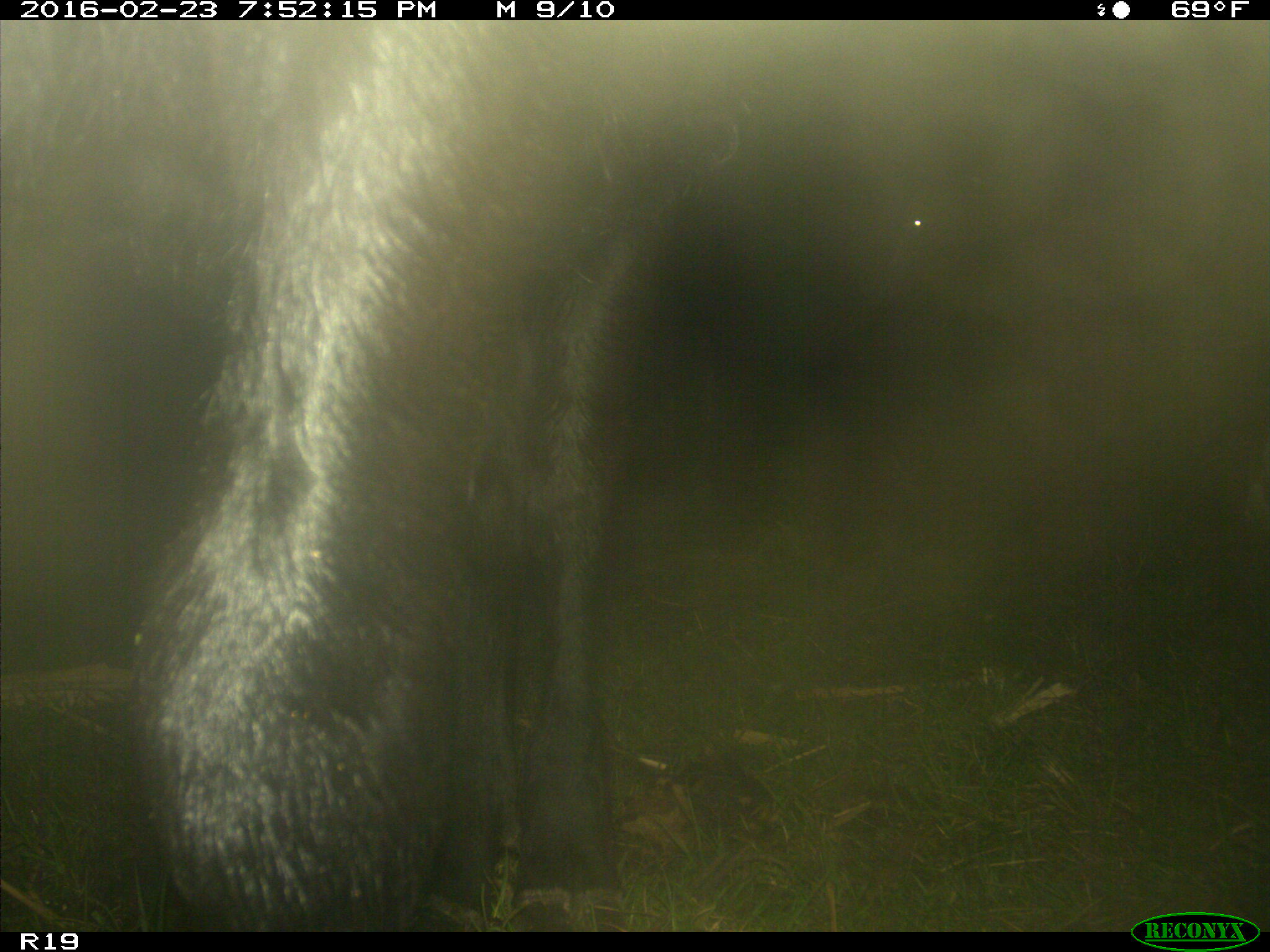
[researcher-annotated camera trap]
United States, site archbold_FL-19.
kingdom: Animalia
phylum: Chordata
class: Mammalia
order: Artiodactyla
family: Bovidae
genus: Bos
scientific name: Bos taurus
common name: domestic cow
Bos taurus (domestic cow).